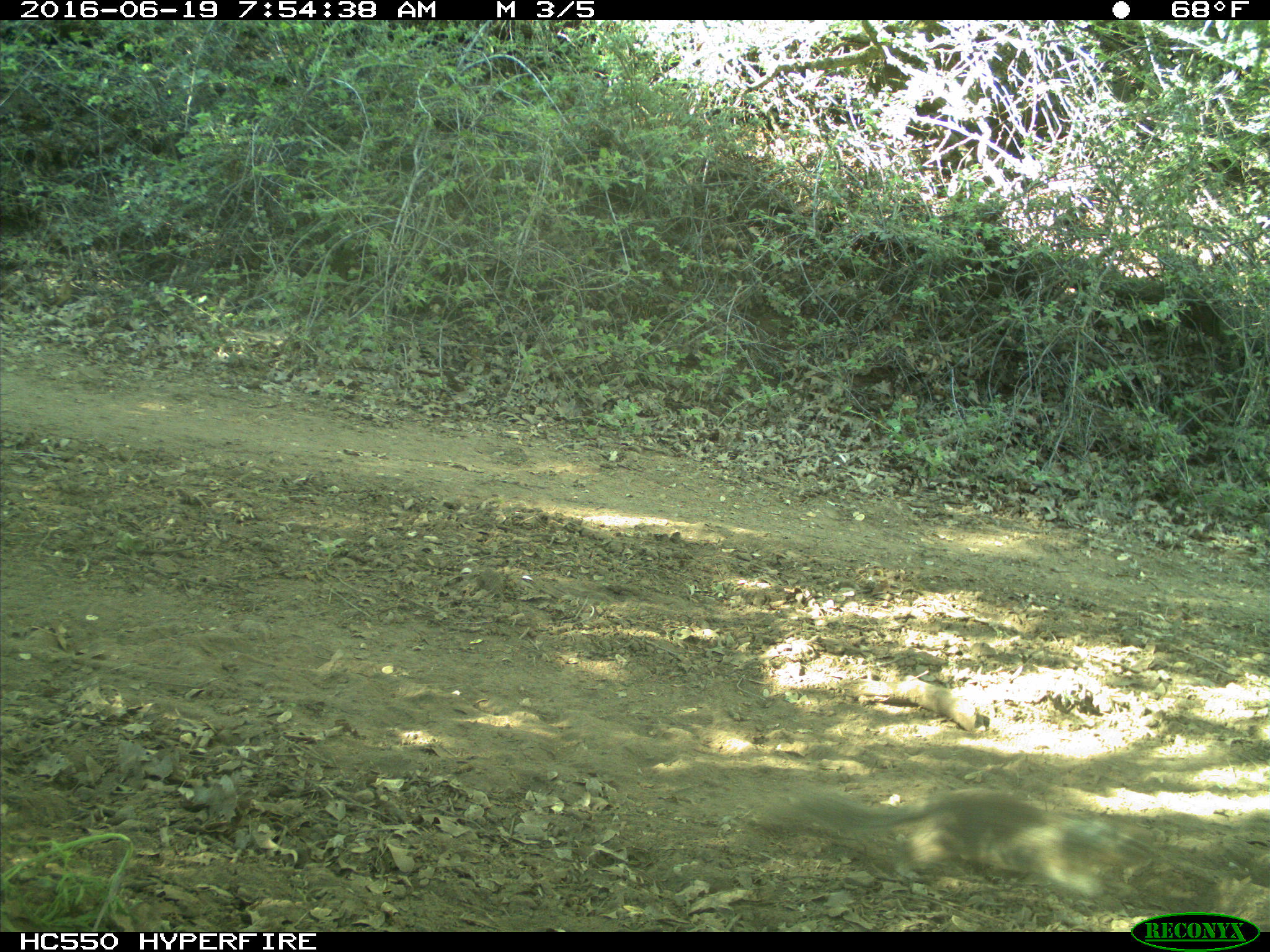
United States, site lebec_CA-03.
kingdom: Animalia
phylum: Chordata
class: Mammalia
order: Rodentia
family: Sciuridae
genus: Otospermophilus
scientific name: Otospermophilus beecheyi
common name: california ground squirrel